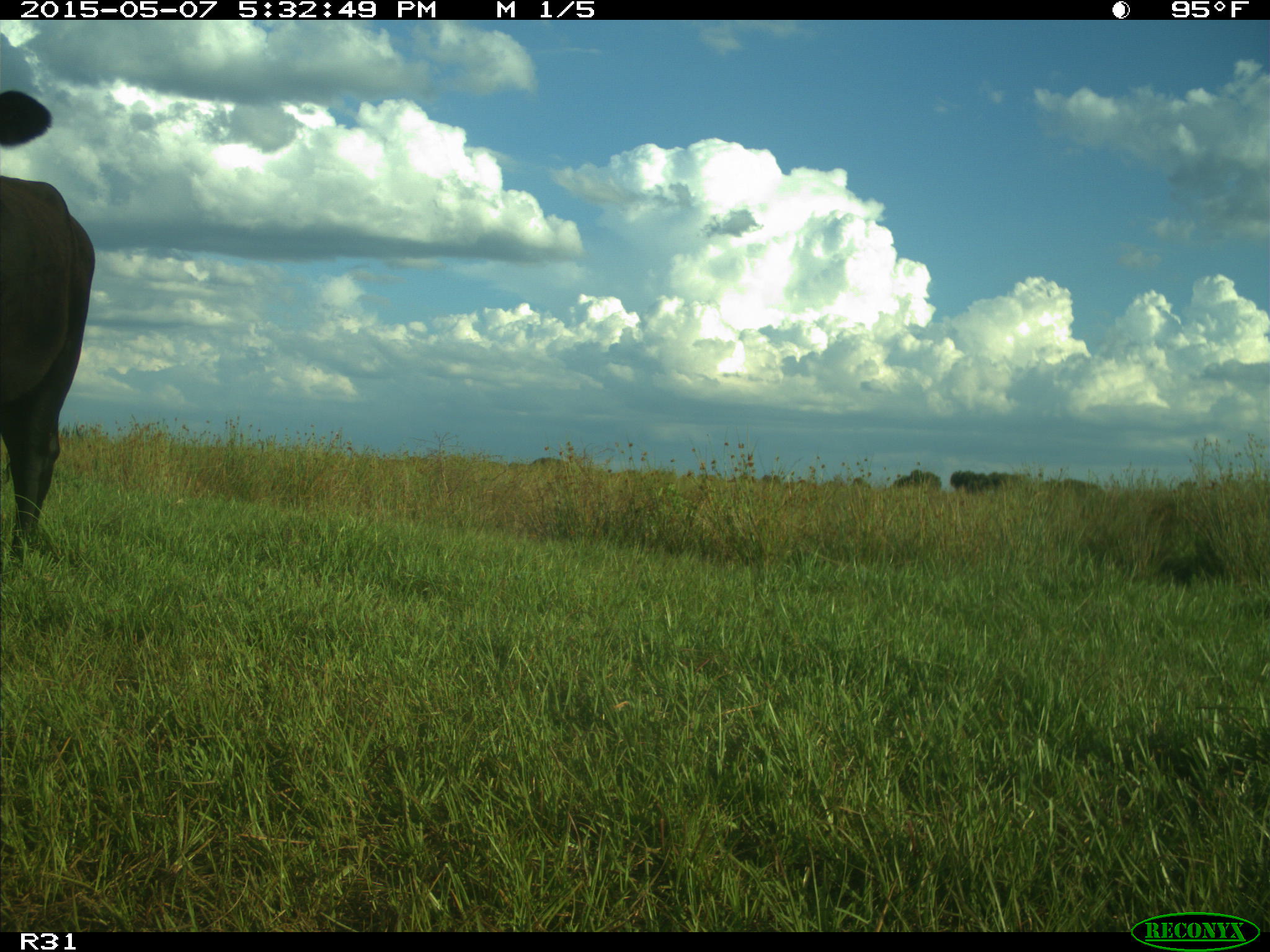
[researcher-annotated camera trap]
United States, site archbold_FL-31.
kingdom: Animalia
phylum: Chordata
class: Mammalia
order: Artiodactyla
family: Bovidae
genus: Bos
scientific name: Bos taurus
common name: domestic cow